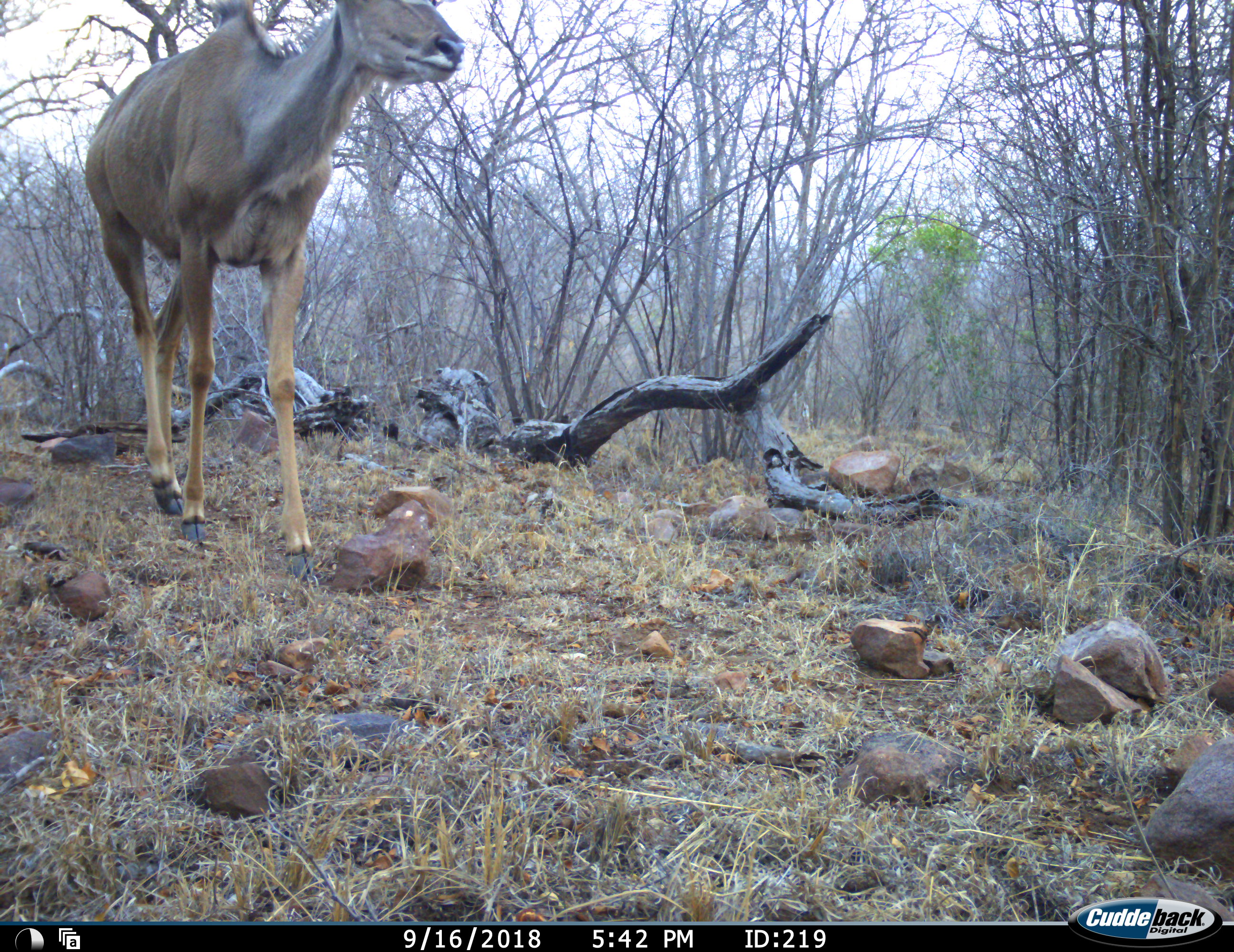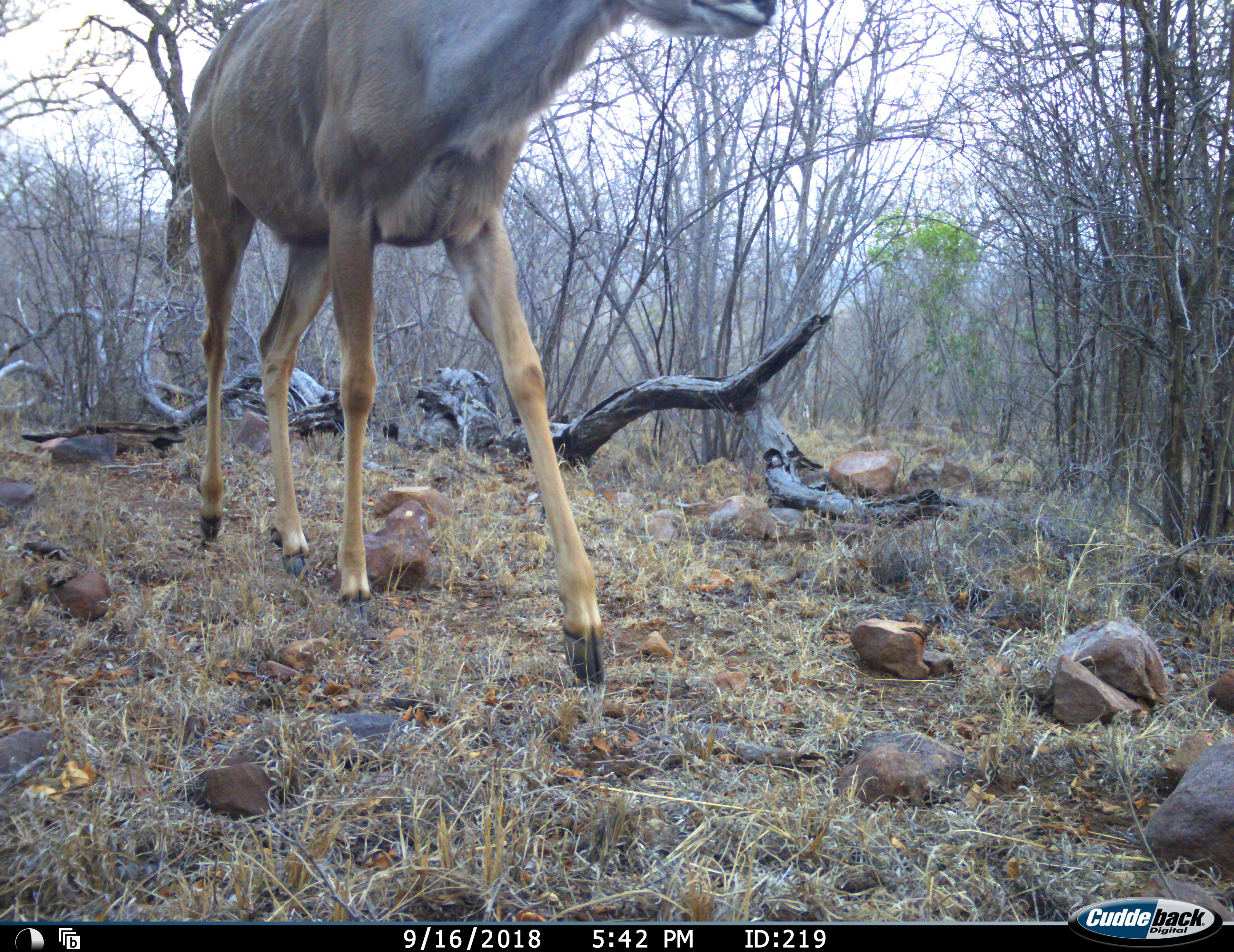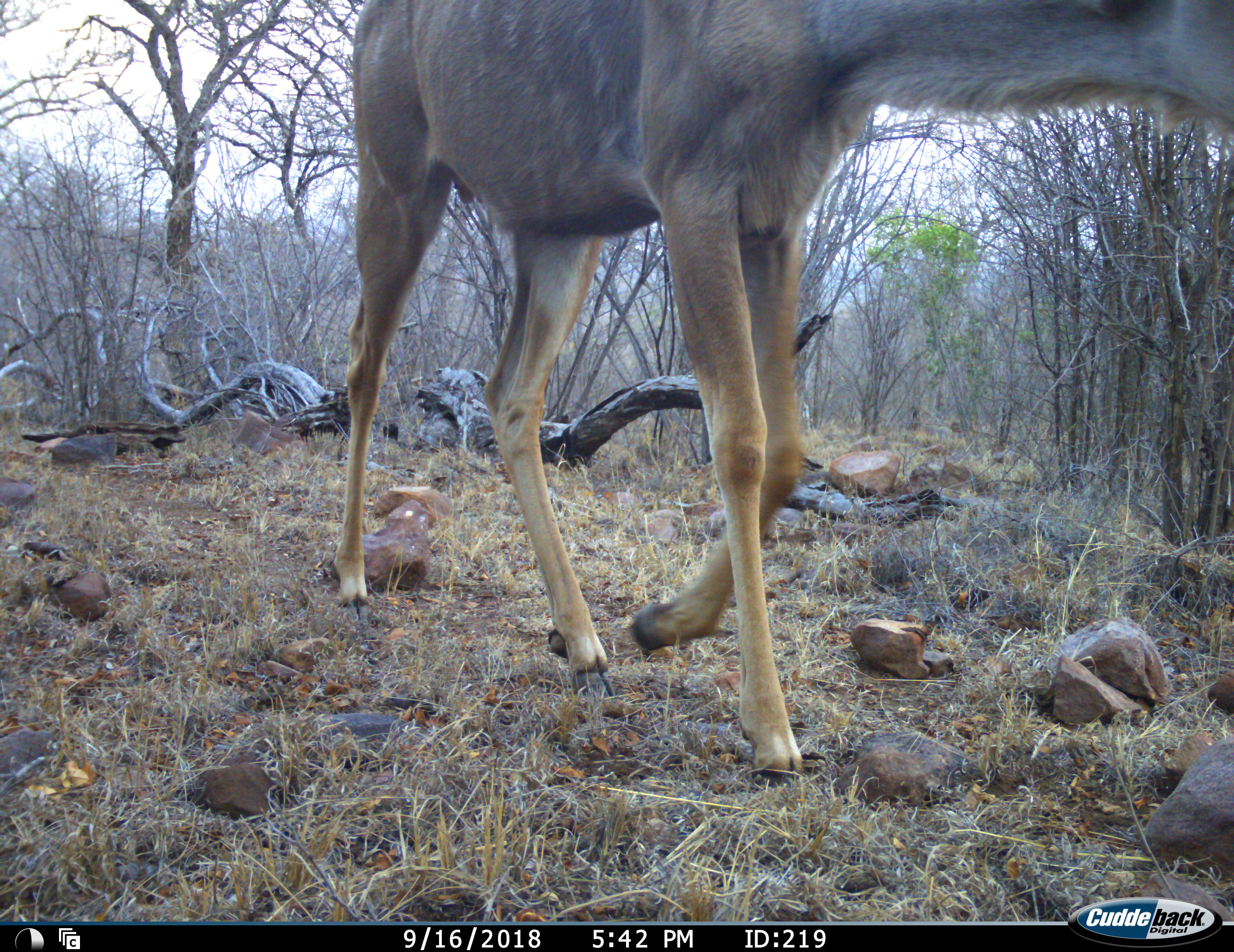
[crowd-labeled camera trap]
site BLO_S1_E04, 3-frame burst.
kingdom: Animalia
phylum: Chordata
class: Mammalia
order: Artiodactyla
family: Bovidae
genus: Tragelaphus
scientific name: Tragelaphus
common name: kudu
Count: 1.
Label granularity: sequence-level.